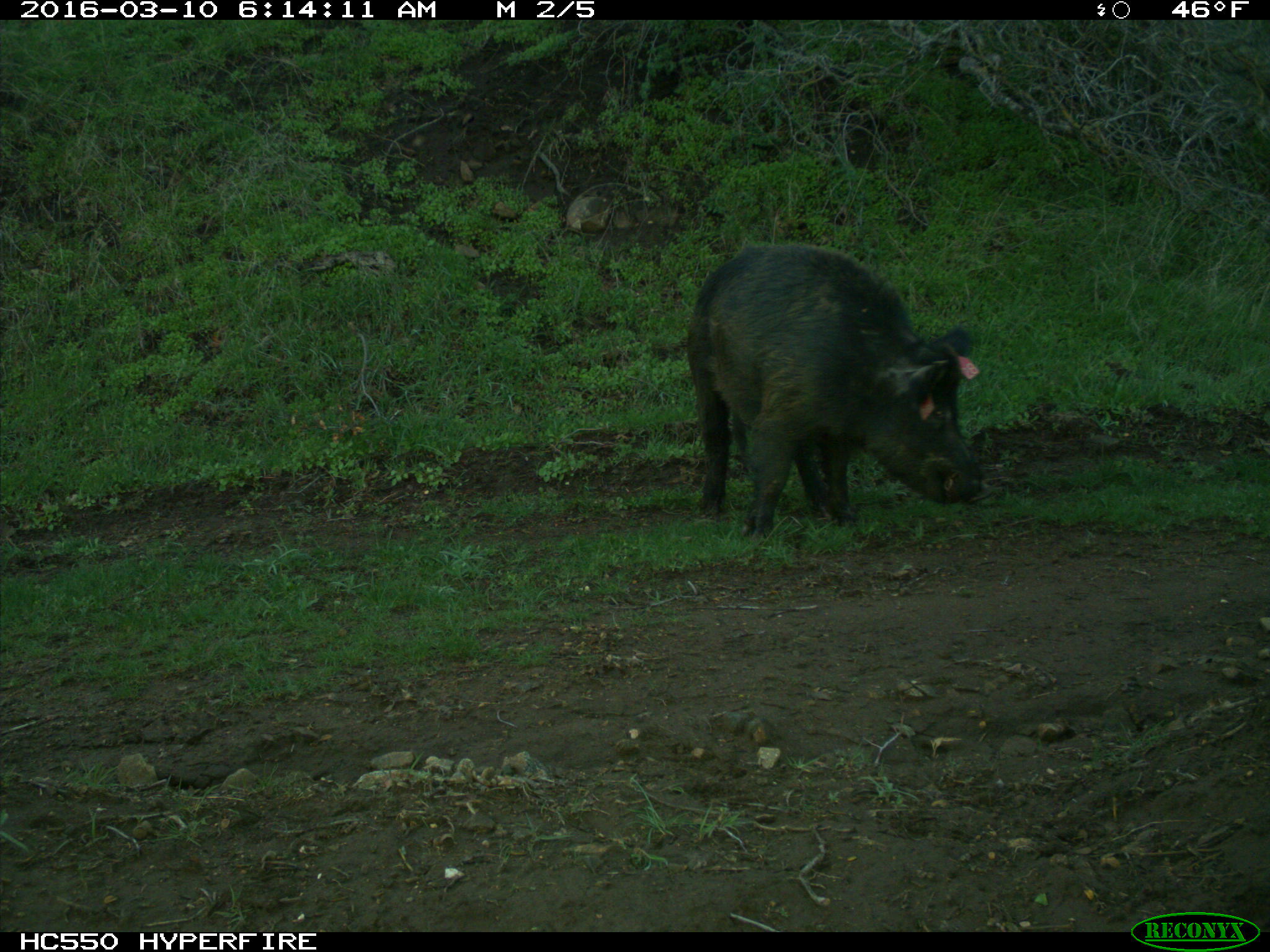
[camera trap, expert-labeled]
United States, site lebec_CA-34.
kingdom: Animalia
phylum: Chordata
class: Mammalia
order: Artiodactyla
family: Suidae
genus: Sus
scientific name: Sus scrofa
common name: wild boar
Sus scrofa (wild boar).